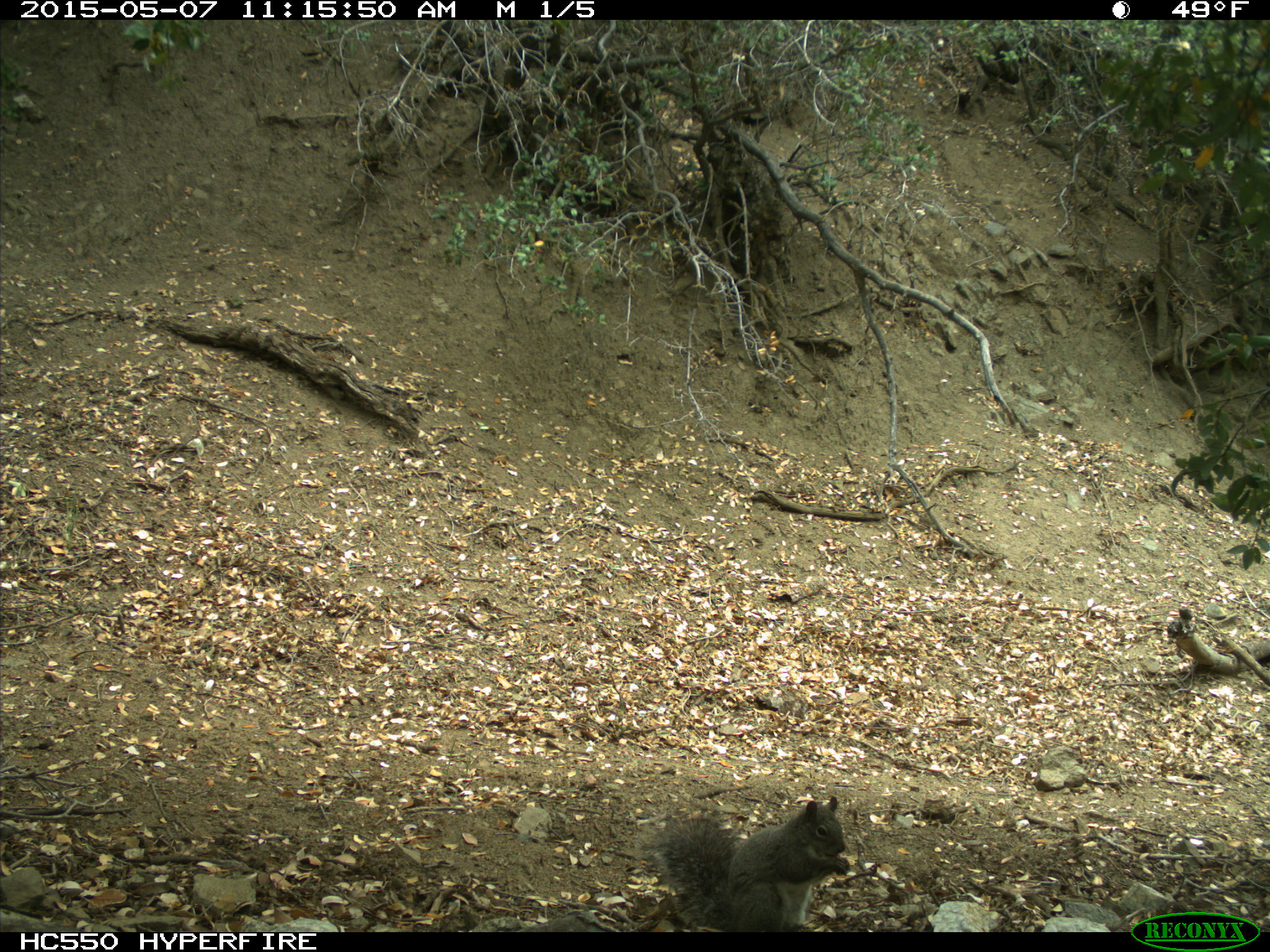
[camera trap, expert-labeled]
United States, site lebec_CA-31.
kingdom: Animalia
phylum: Chordata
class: Mammalia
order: Rodentia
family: Sciuridae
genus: Sciurus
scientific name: Sciurus carolinensis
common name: eastern gray squirrel